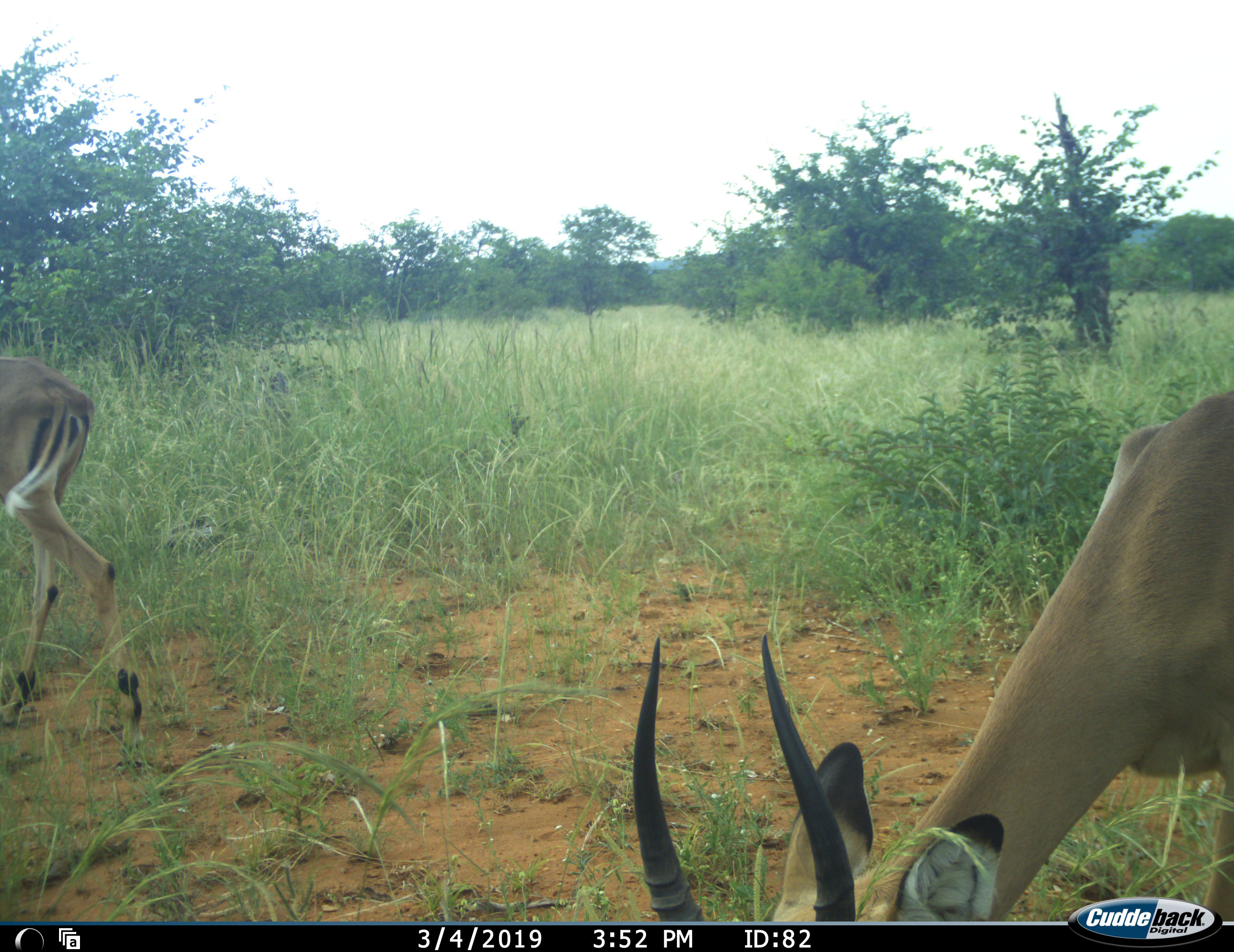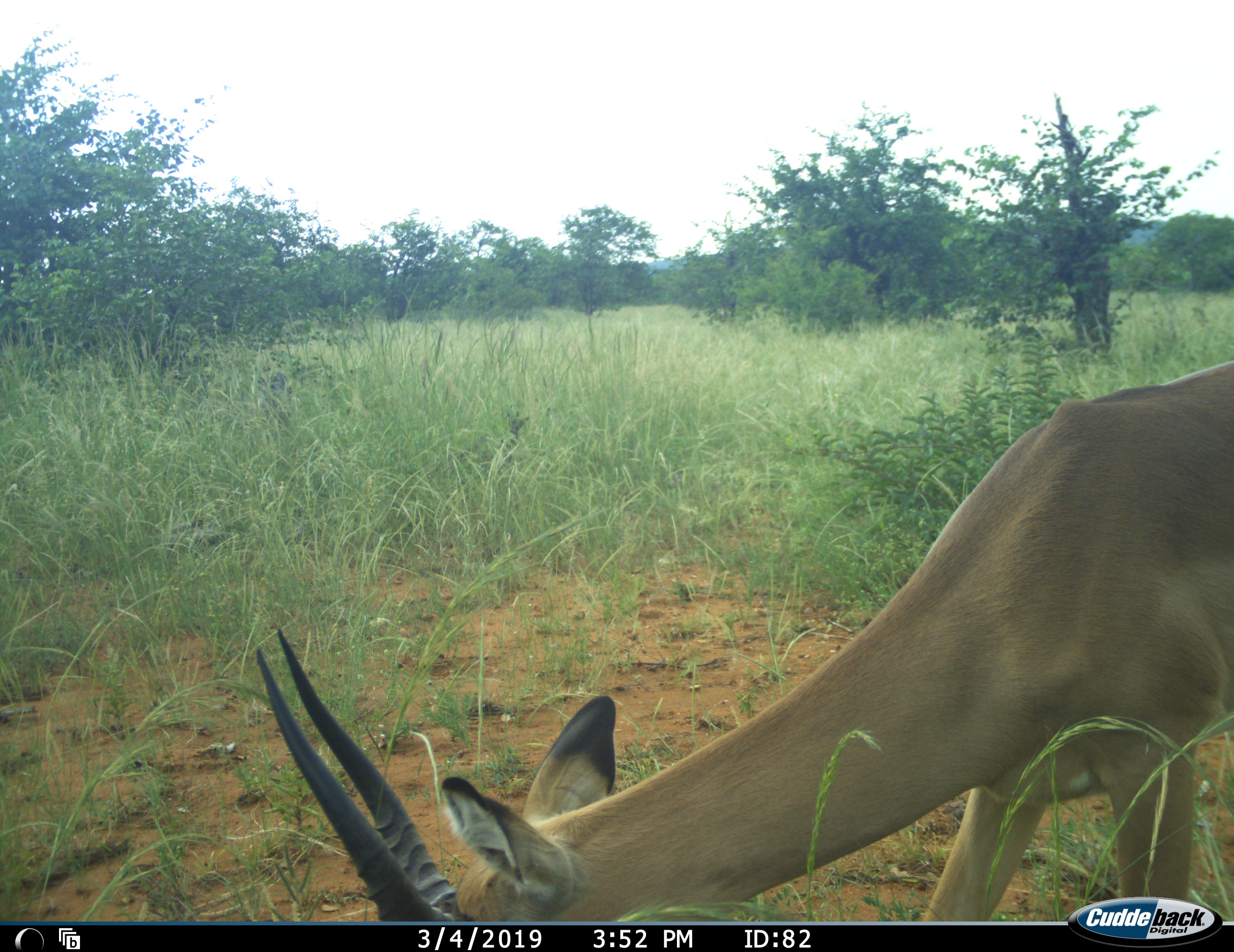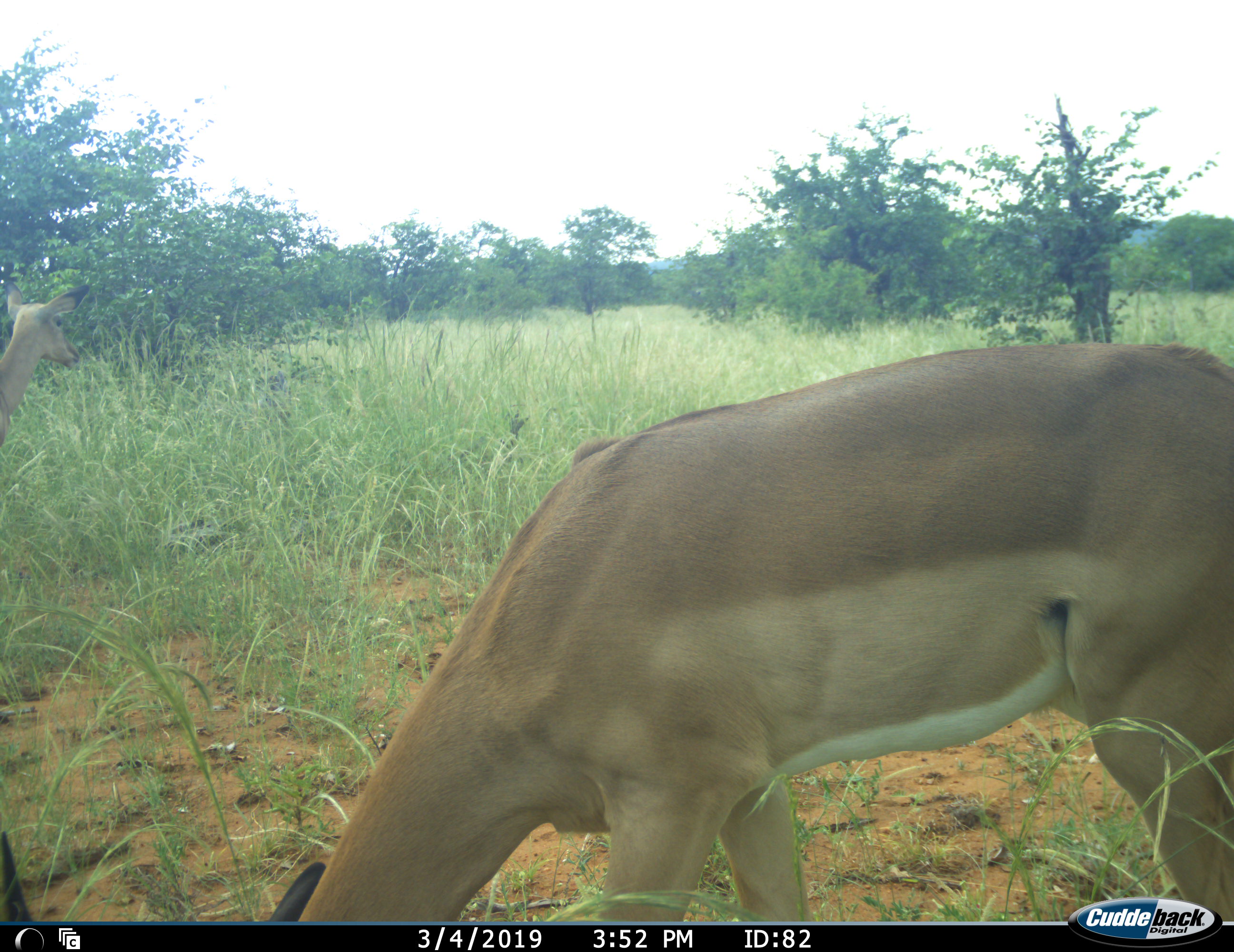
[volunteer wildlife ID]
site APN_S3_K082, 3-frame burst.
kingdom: Animalia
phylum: Chordata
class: Mammalia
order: Artiodactyla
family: Bovidae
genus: Aepyceros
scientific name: Aepyceros melampus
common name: impala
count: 2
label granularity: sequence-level